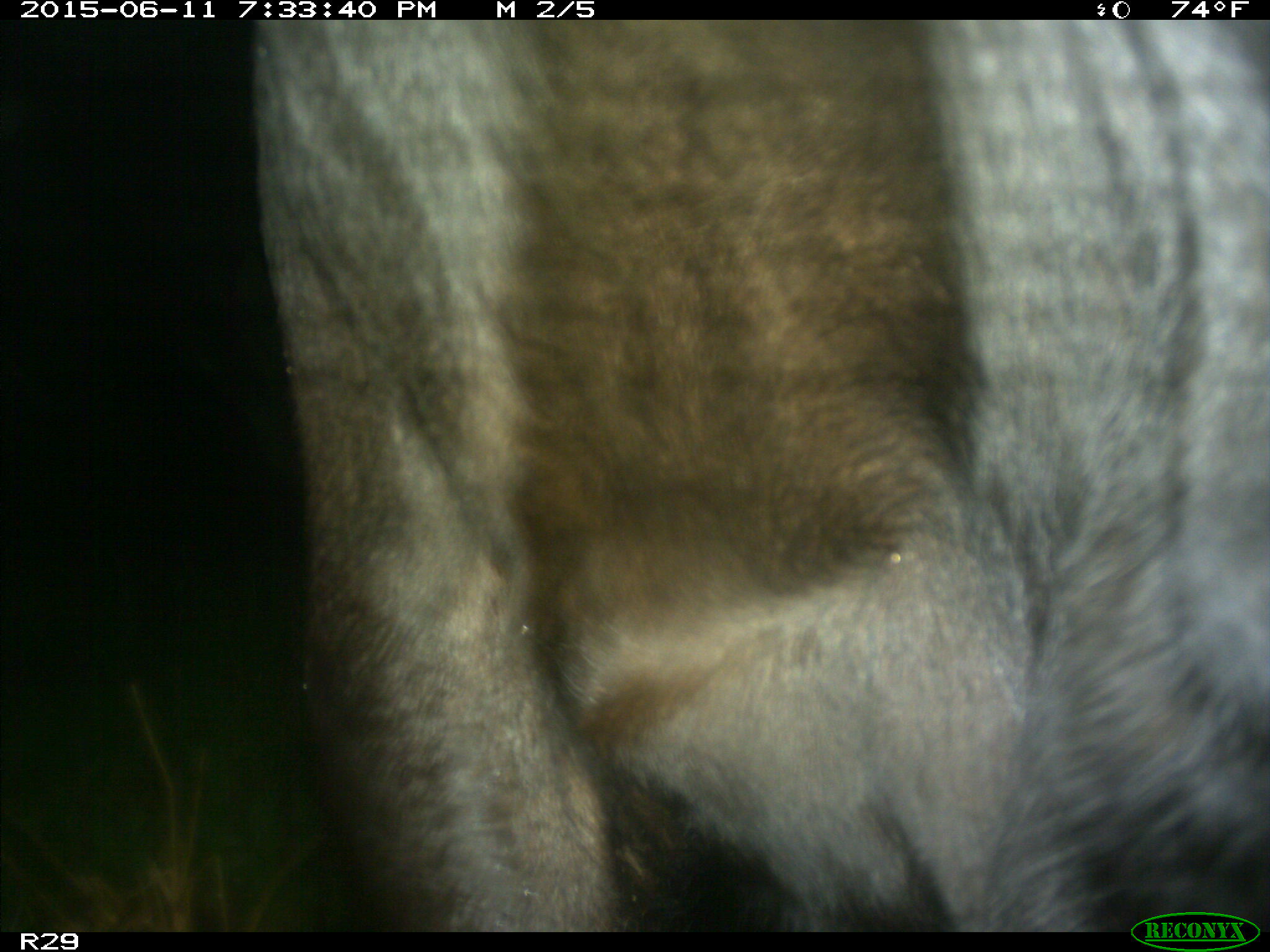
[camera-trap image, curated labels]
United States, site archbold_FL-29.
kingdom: Animalia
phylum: Chordata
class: Mammalia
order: Artiodactyla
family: Bovidae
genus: Bos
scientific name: Bos taurus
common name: domestic cow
Bos taurus (domestic cow).